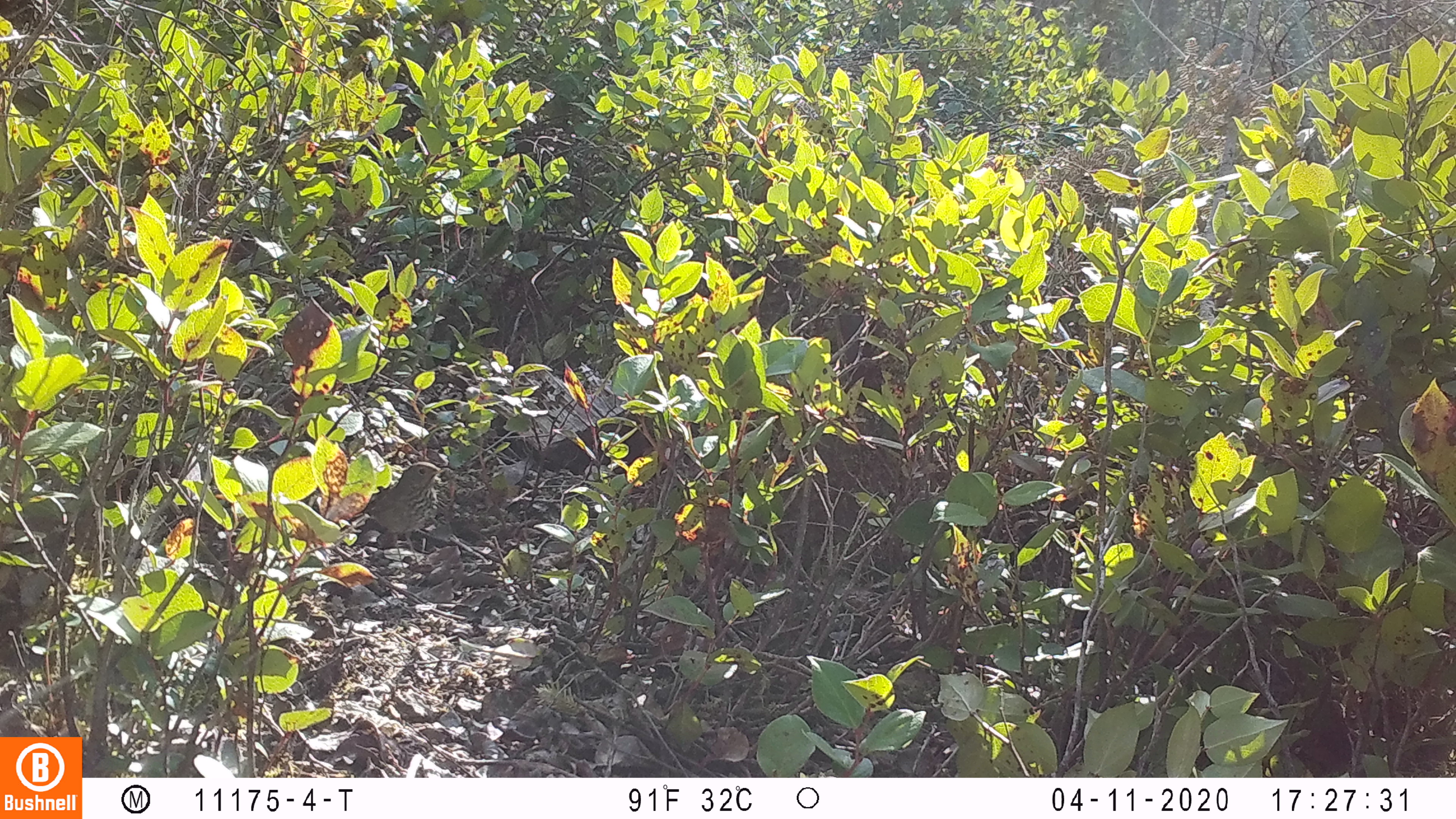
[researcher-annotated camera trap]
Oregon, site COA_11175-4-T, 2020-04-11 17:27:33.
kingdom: Animalia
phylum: Chordata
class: Aves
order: Passeriformes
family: Turdidae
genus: Catharus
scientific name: Catharus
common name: brown thrushes and nightingale-thrushes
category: catharus species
Catharus species (brown thrushes and nightingale-thrushes) (Catharus).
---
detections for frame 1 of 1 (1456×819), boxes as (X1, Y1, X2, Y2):
catharus species: (346, 456, 458, 575)